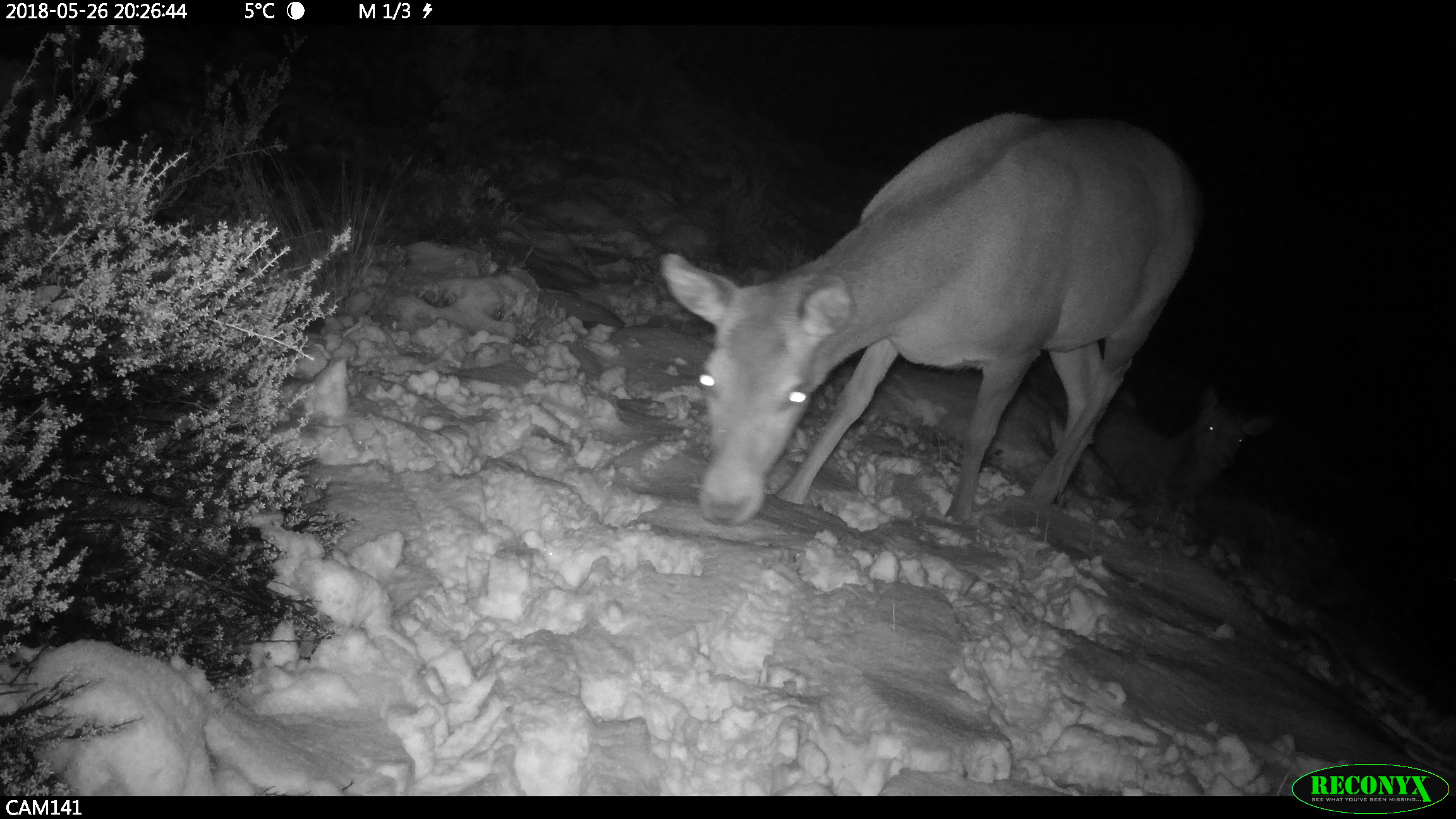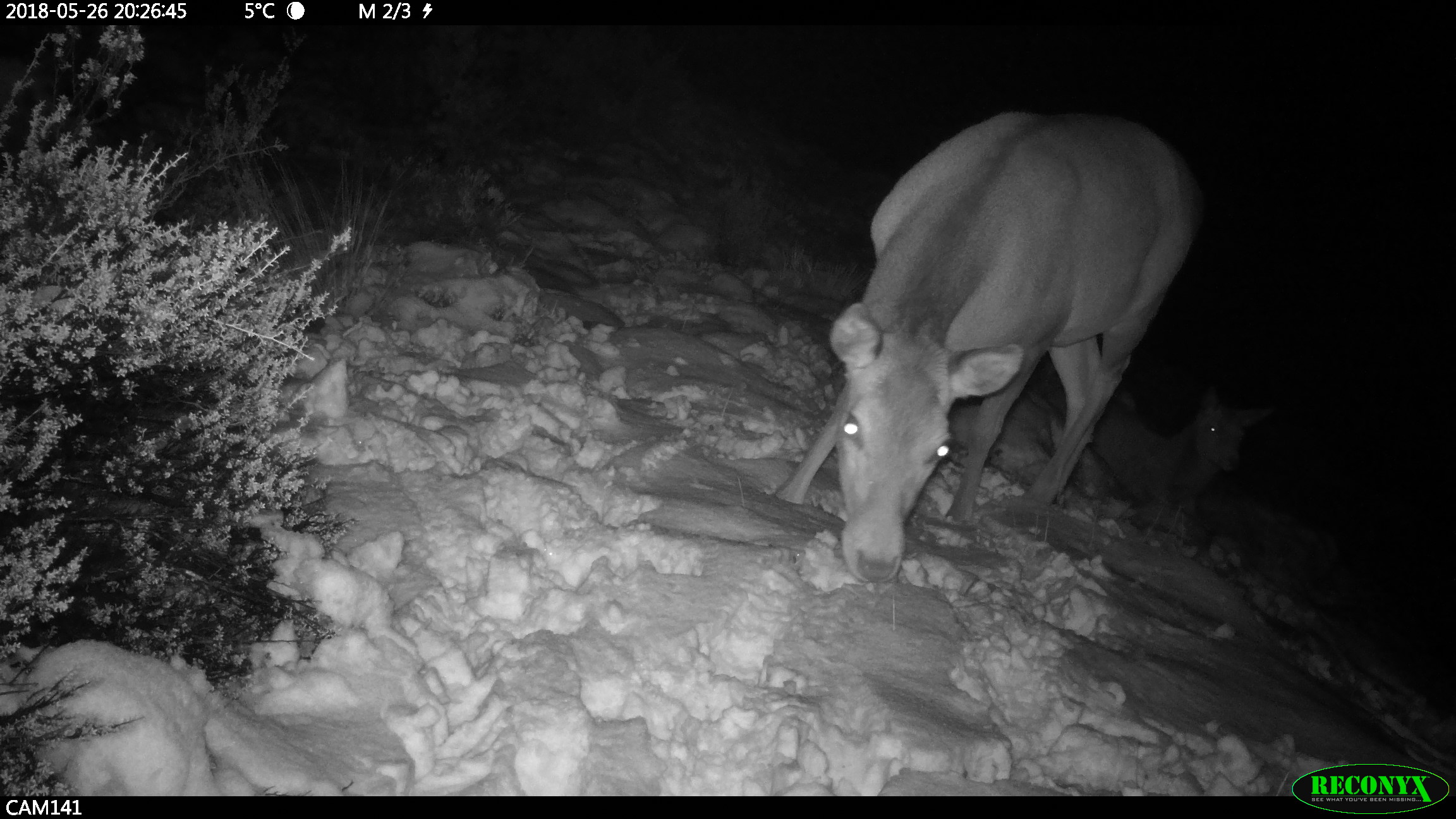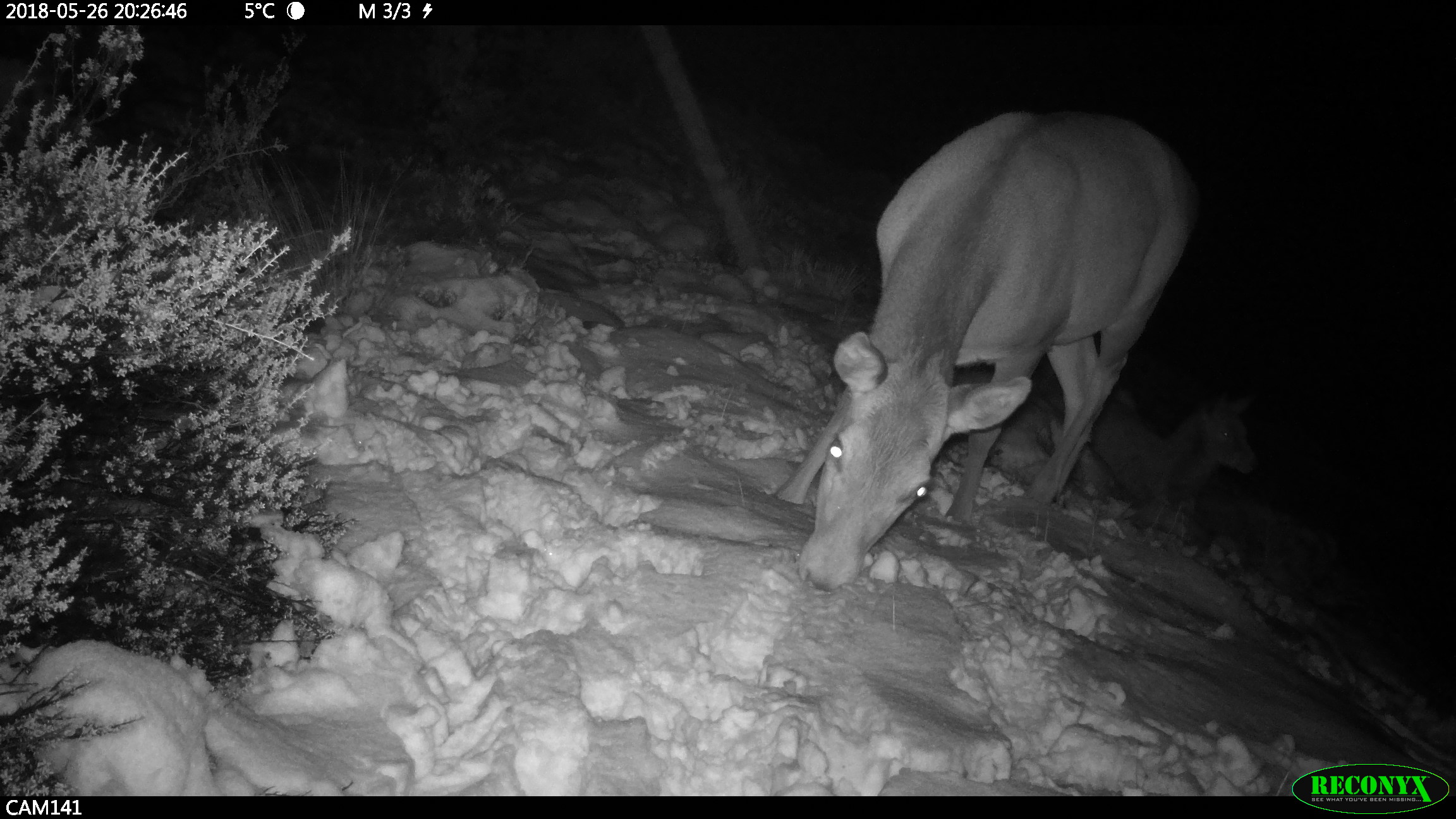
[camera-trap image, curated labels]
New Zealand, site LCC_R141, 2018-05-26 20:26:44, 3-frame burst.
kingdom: Animalia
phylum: Chordata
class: Mammalia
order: Artiodactyla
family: Cervidae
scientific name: Cervidae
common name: deer